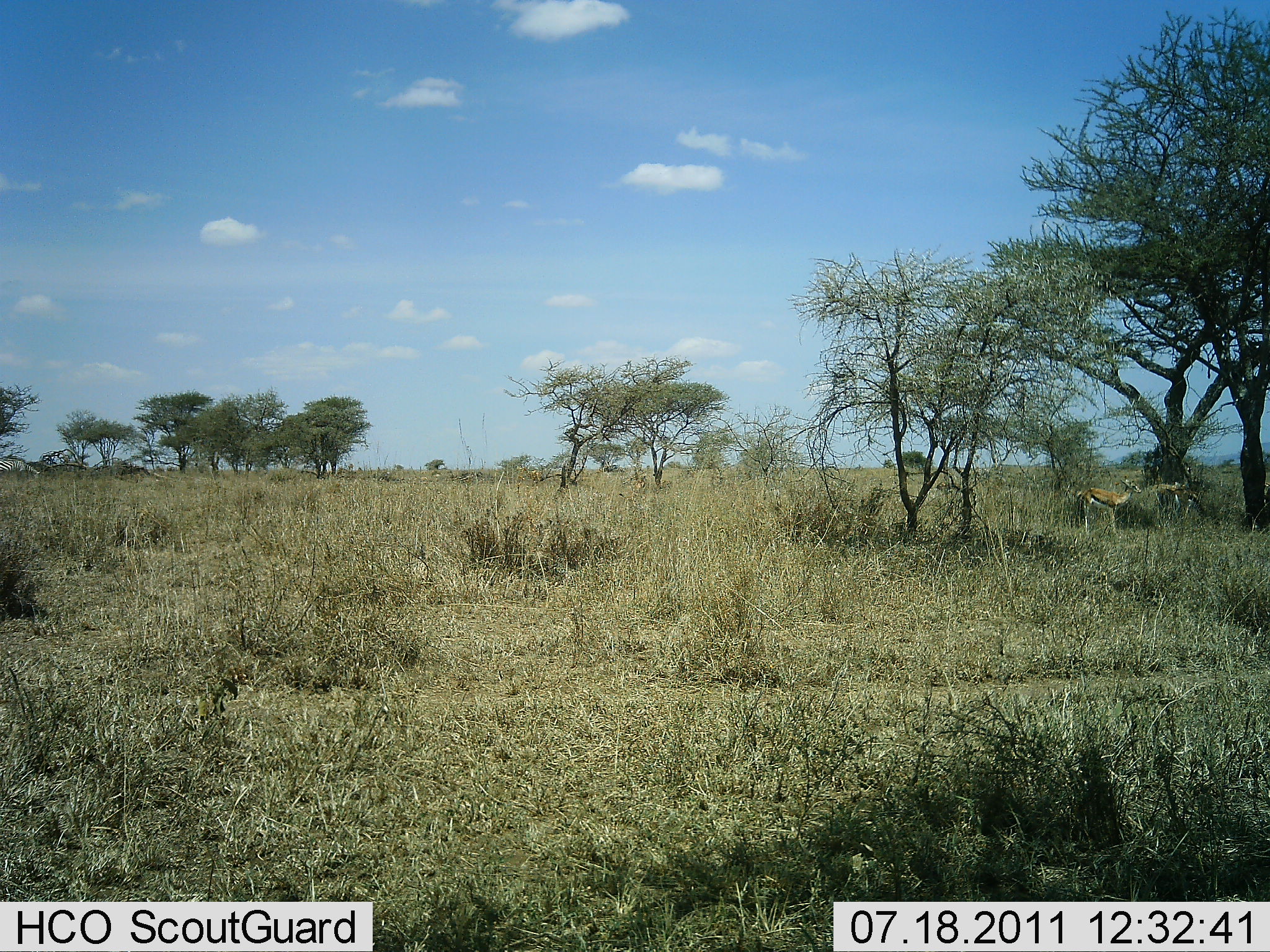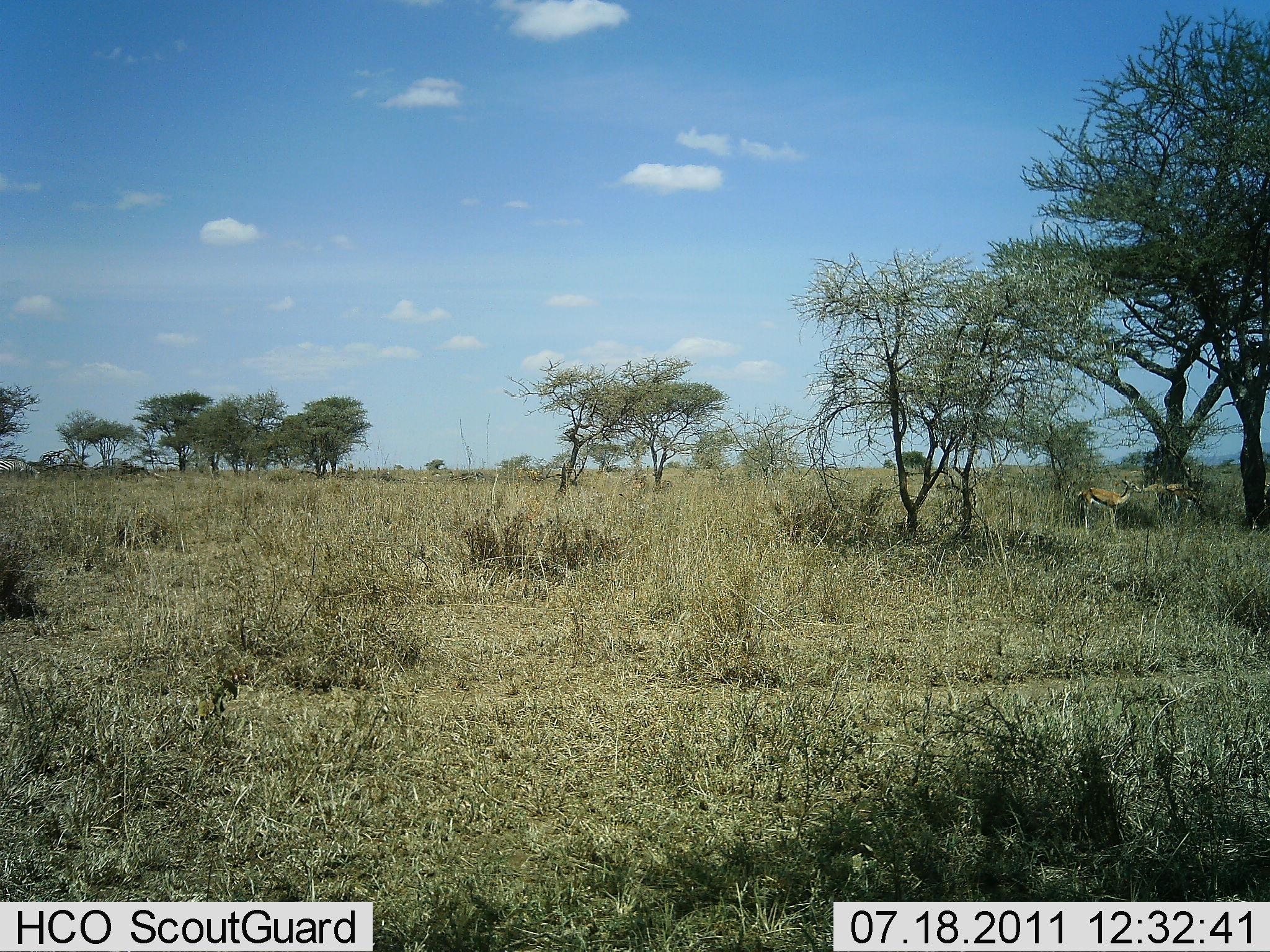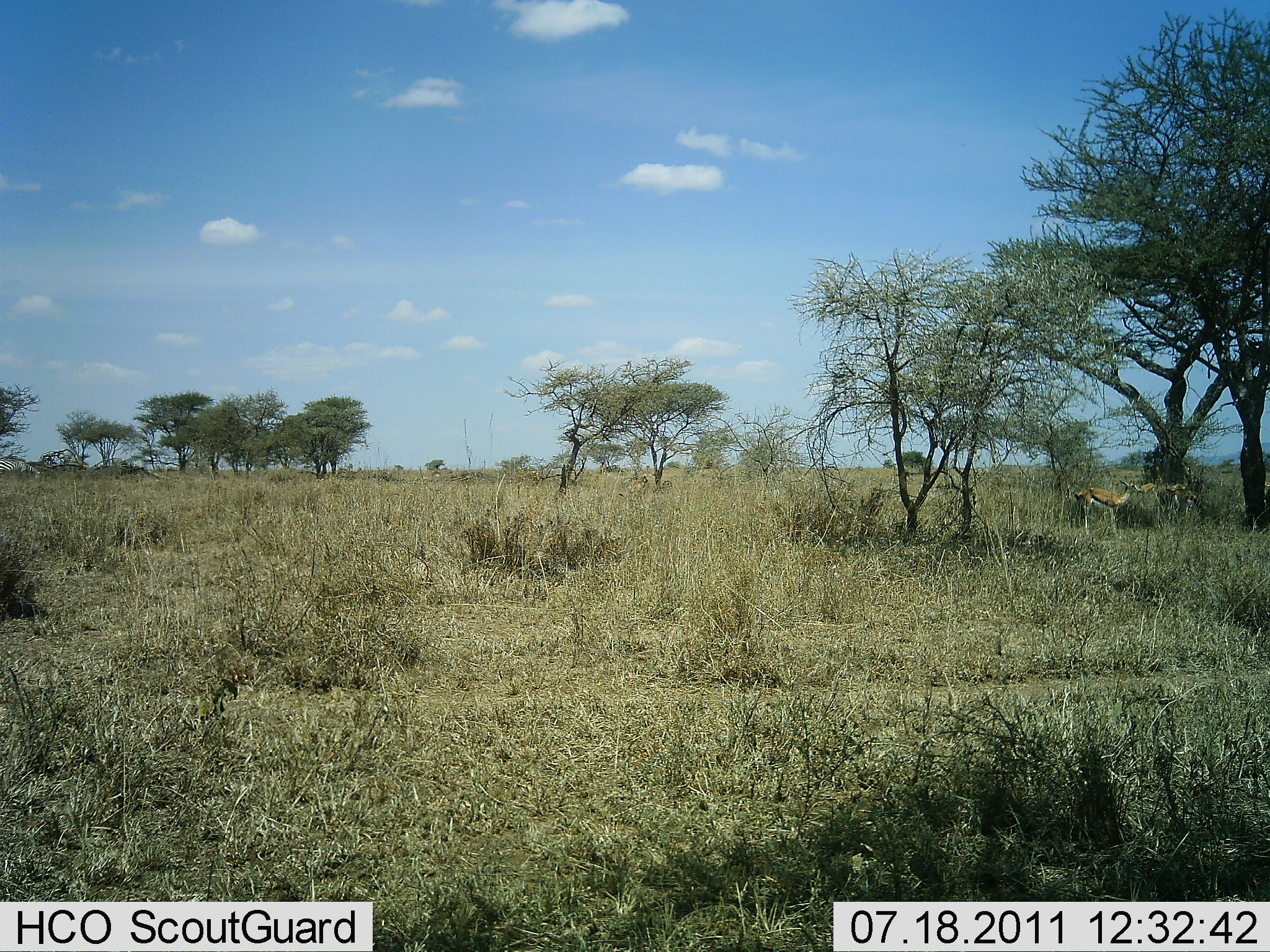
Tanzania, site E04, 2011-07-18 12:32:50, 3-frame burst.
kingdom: Animalia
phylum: Chordata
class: Mammalia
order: Artiodactyla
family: Bovidae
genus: Eudorcas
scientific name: Eudorcas thomsonii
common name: thomson's gazelle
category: gazellethomsons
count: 2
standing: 67%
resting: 8%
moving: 17%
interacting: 0%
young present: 0%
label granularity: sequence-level